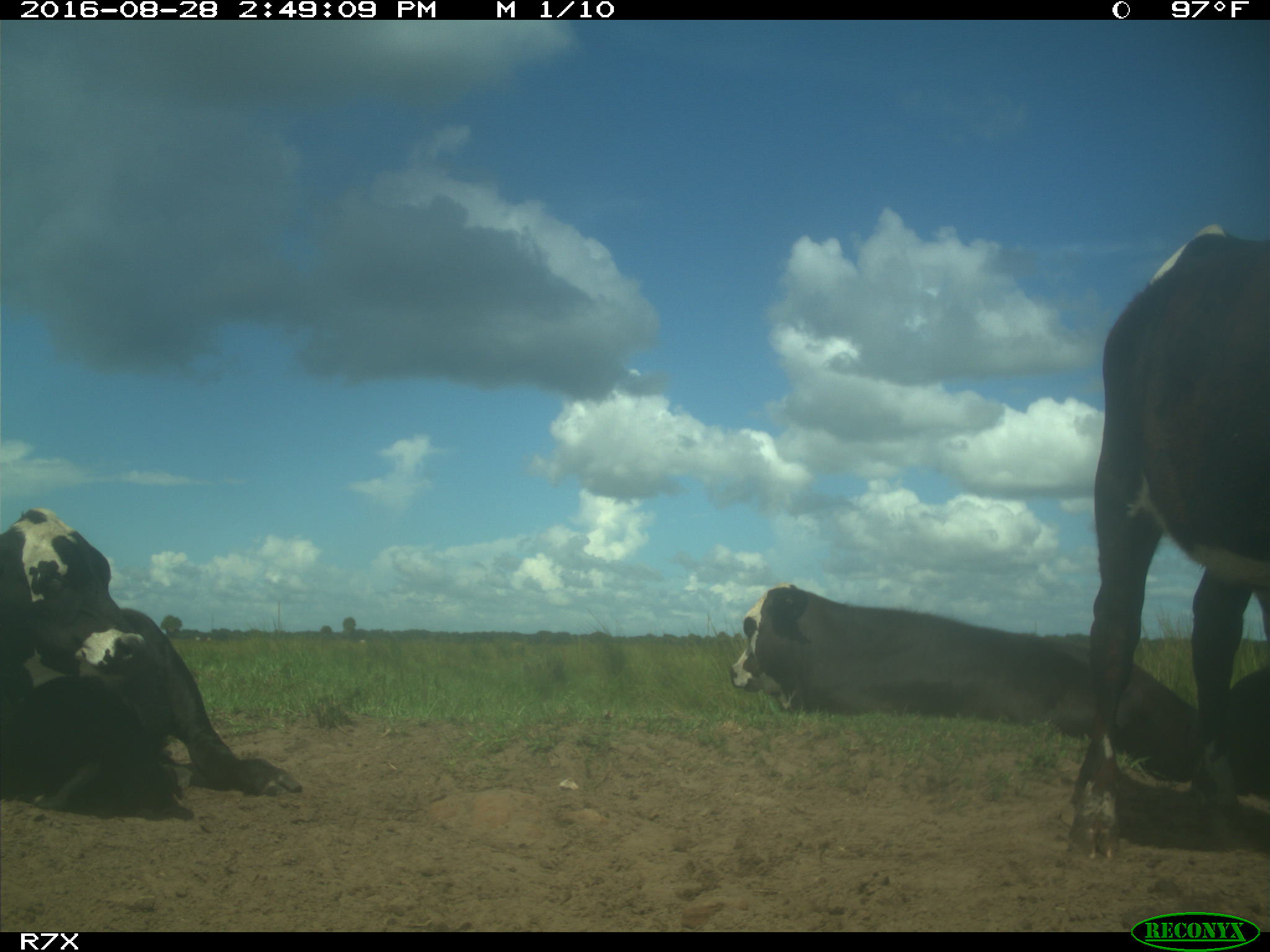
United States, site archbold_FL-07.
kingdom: Animalia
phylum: Chordata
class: Mammalia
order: Artiodactyla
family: Bovidae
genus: Bos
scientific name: Bos taurus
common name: domestic cow